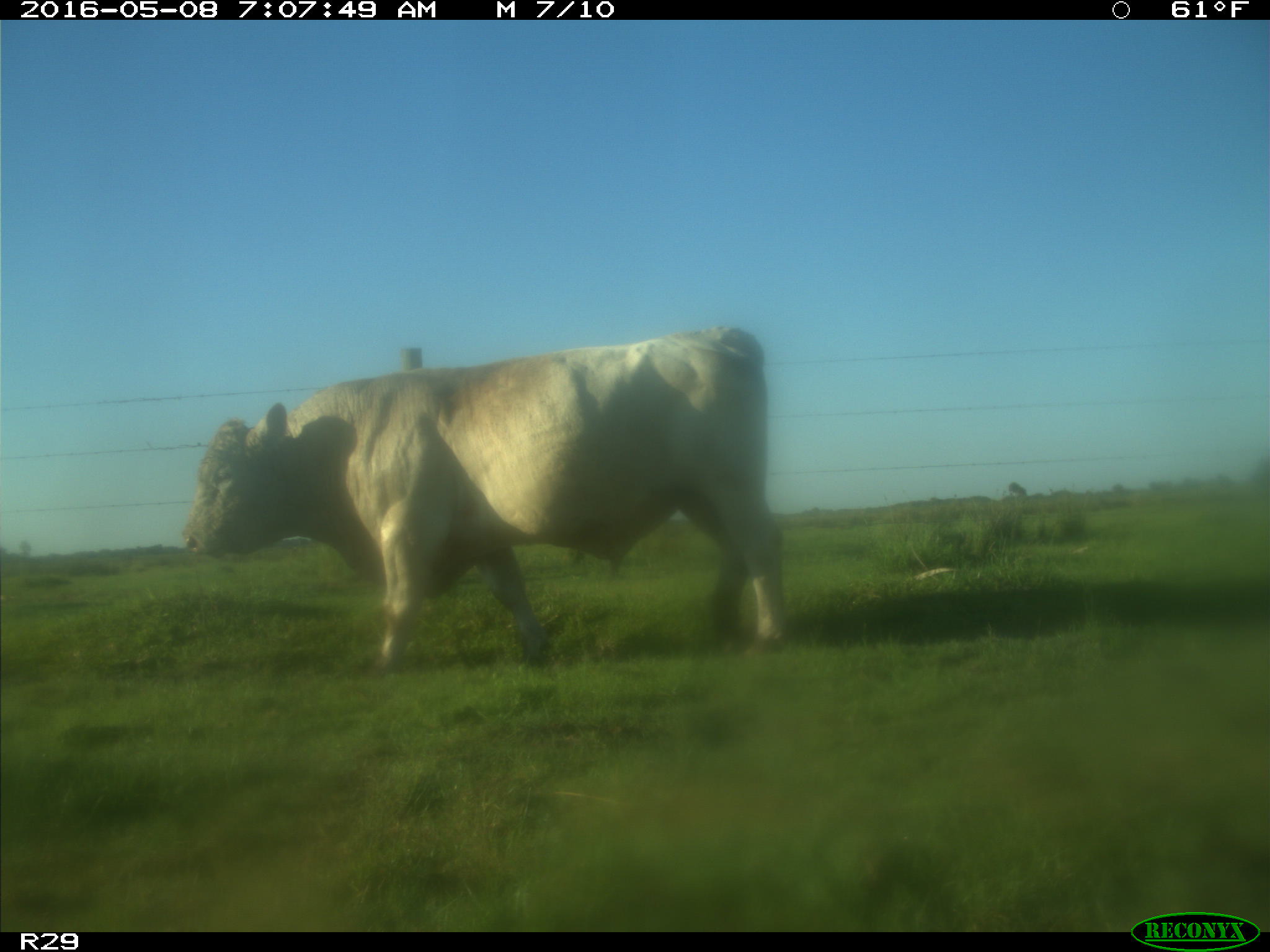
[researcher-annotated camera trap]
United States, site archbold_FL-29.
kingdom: Animalia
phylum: Chordata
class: Mammalia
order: Artiodactyla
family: Bovidae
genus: Bos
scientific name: Bos taurus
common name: domestic cow